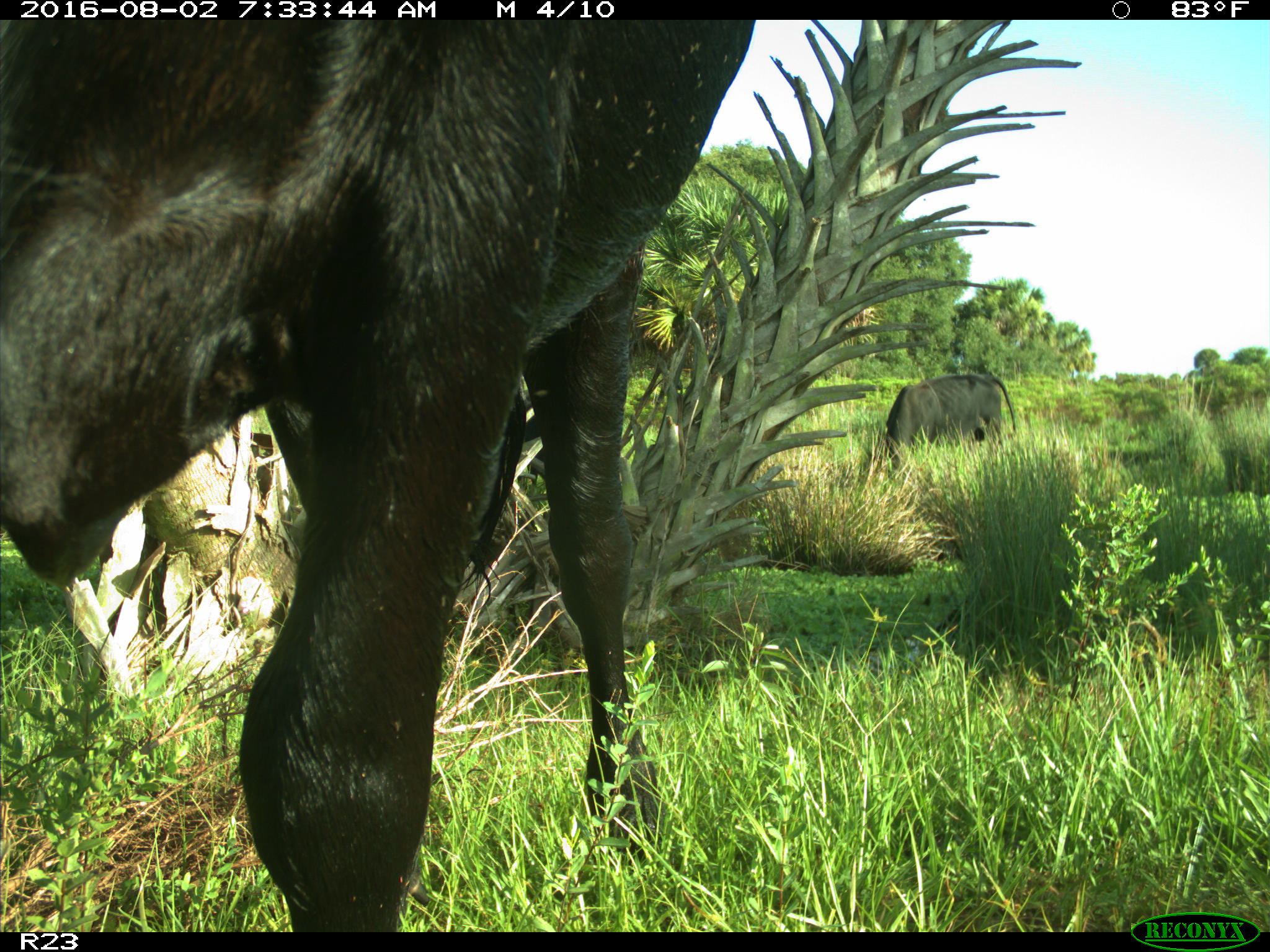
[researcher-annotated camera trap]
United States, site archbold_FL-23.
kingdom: Animalia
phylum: Chordata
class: Mammalia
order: Artiodactyla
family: Bovidae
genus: Bos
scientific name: Bos taurus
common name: domestic cow